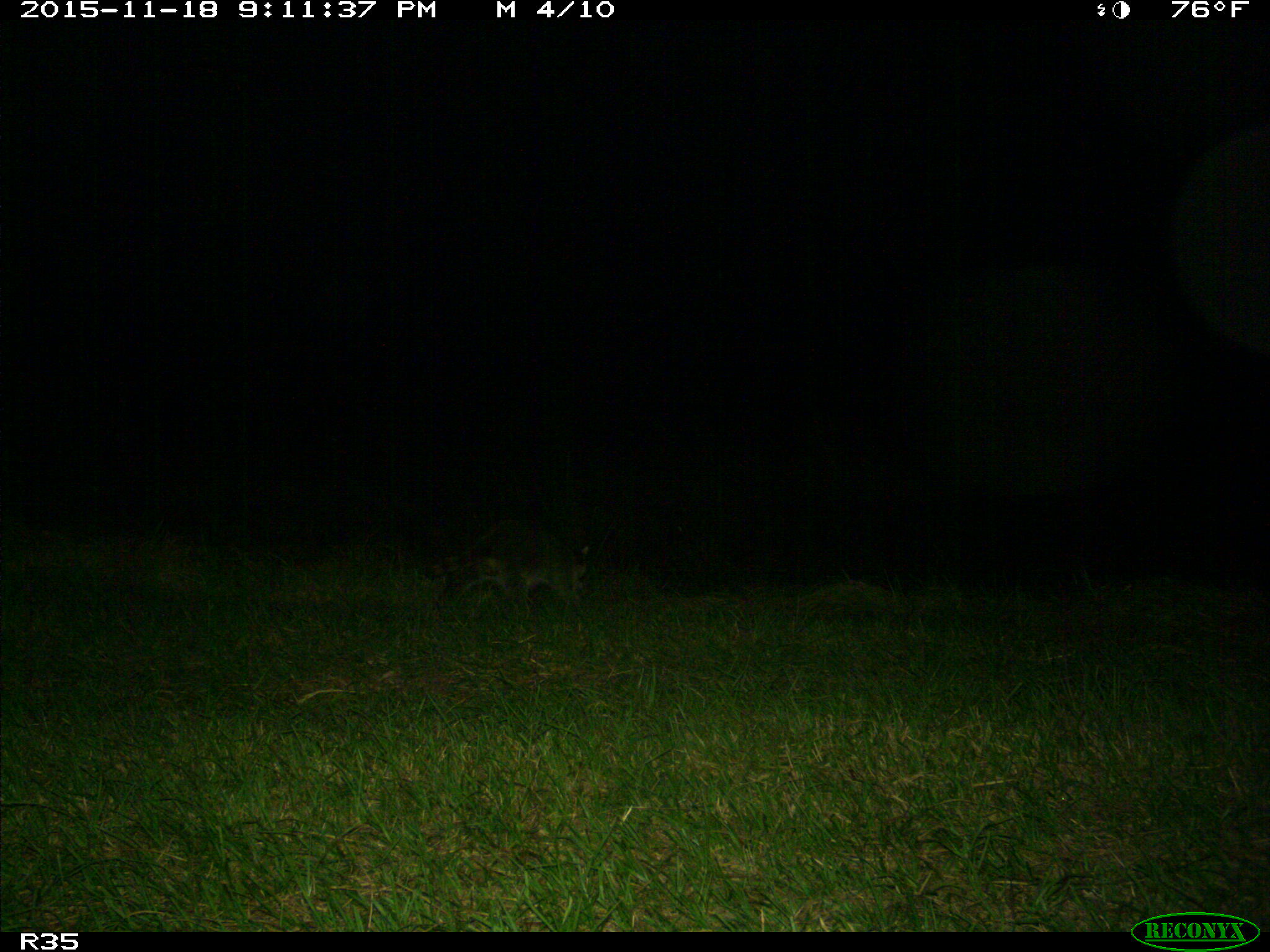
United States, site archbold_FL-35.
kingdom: Animalia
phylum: Chordata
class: Mammalia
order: Carnivora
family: Procyonidae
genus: Procyon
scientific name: Procyon lotor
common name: common raccoon